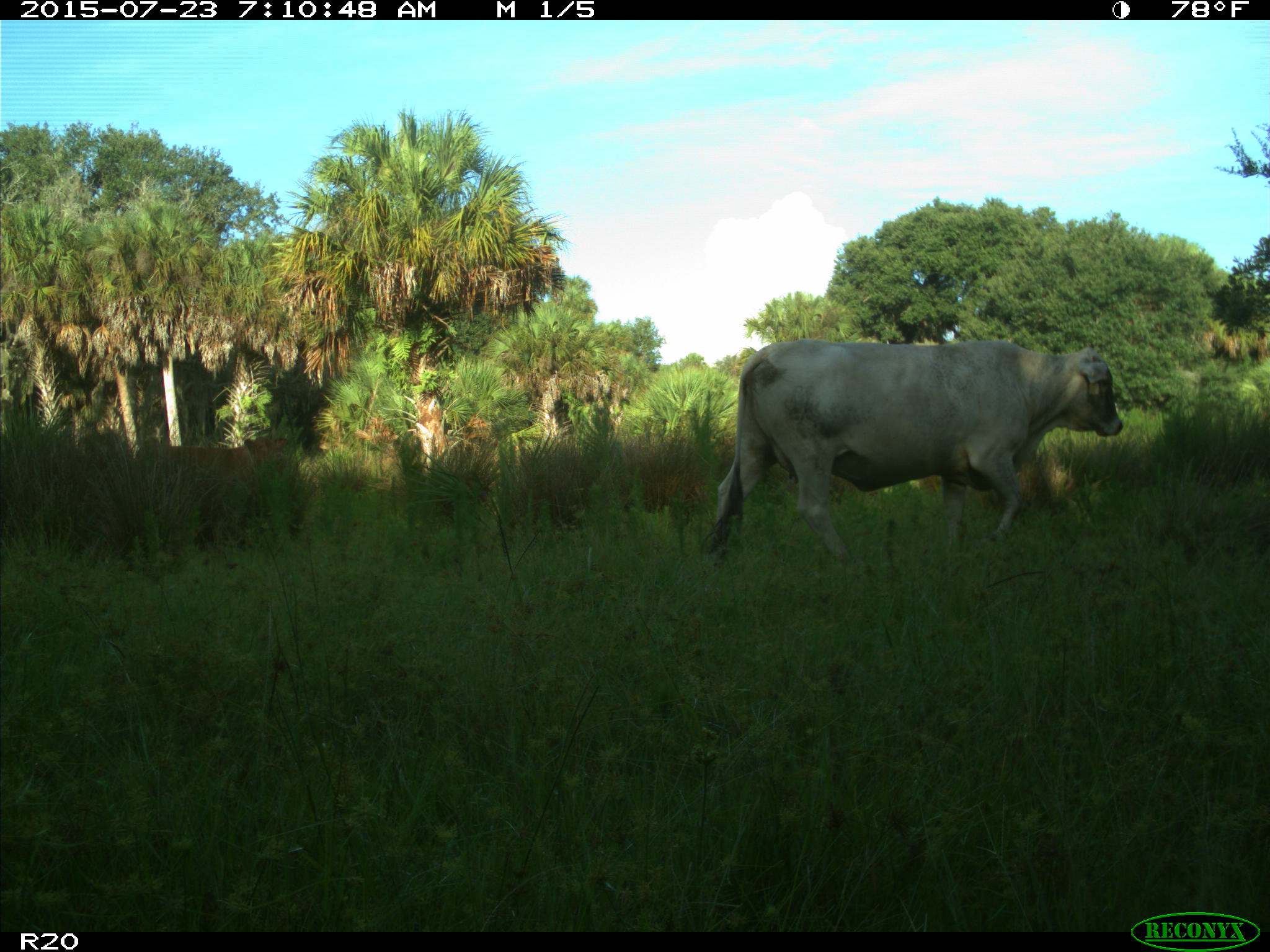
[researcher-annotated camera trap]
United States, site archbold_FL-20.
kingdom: Animalia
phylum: Chordata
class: Mammalia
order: Artiodactyla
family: Bovidae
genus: Bos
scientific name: Bos taurus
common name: domestic cow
Bos taurus (domestic cow).